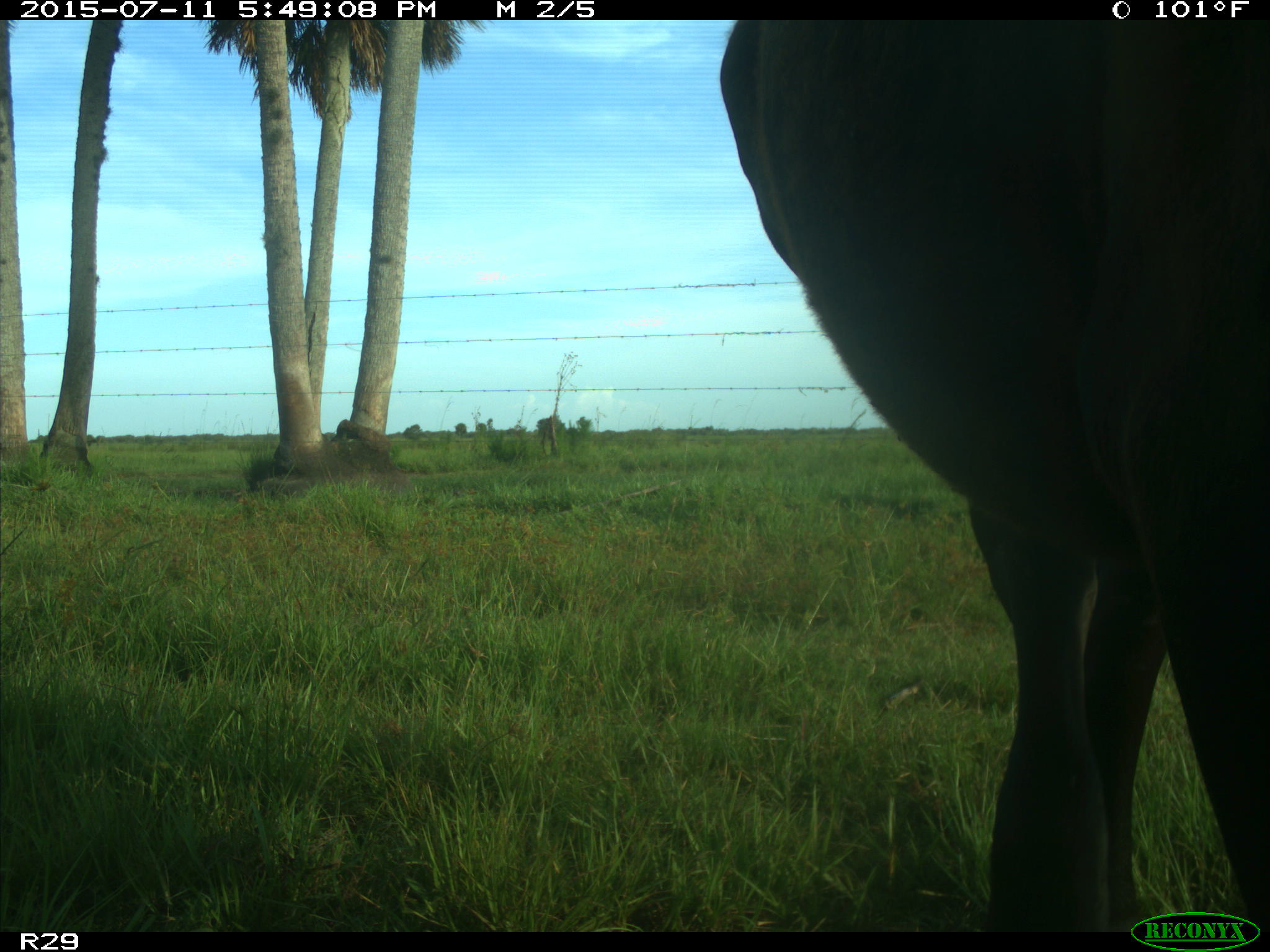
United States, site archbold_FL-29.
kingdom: Animalia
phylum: Chordata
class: Mammalia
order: Artiodactyla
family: Bovidae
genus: Bos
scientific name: Bos taurus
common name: domestic cow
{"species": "Bos taurus (domestic cow)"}